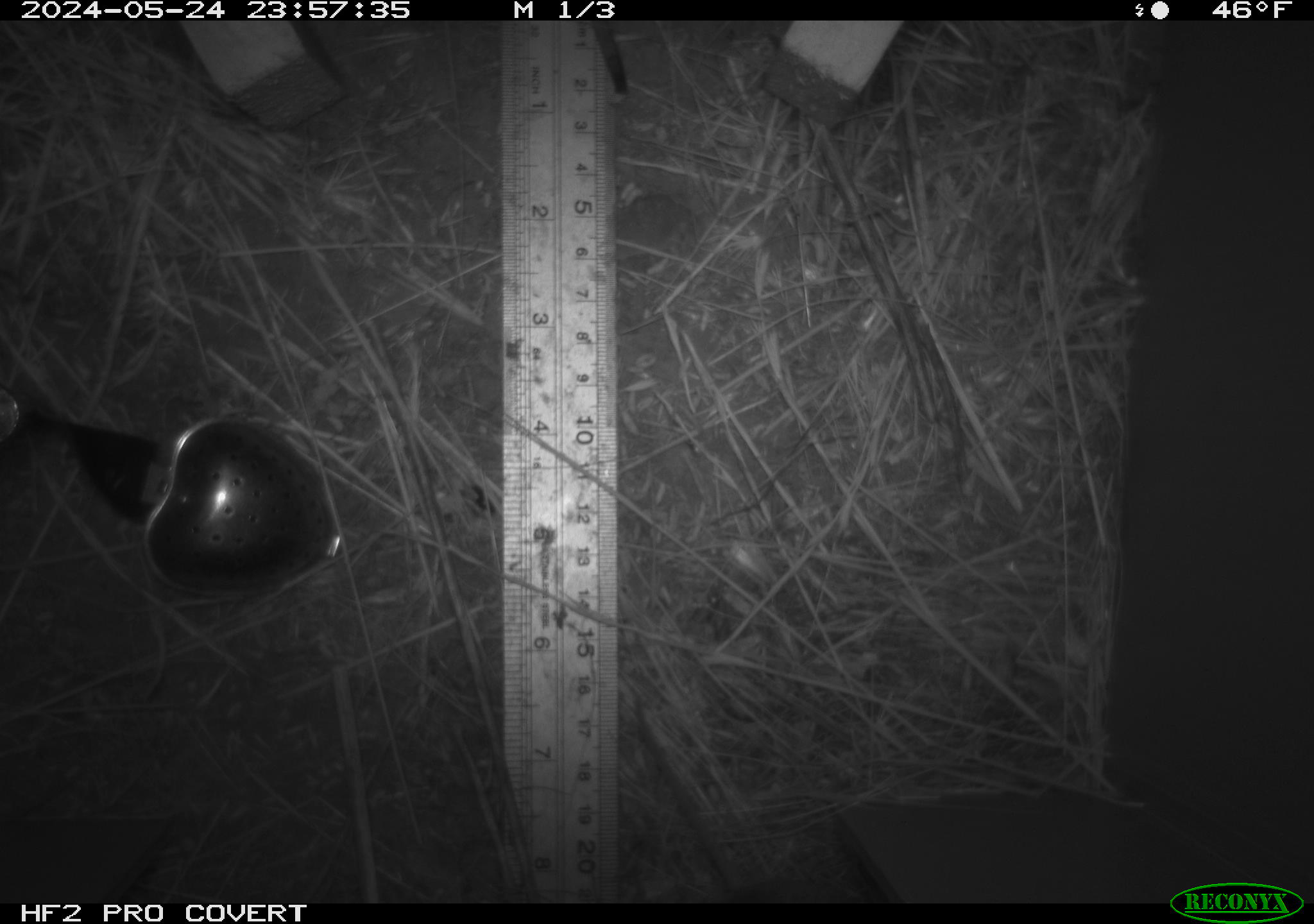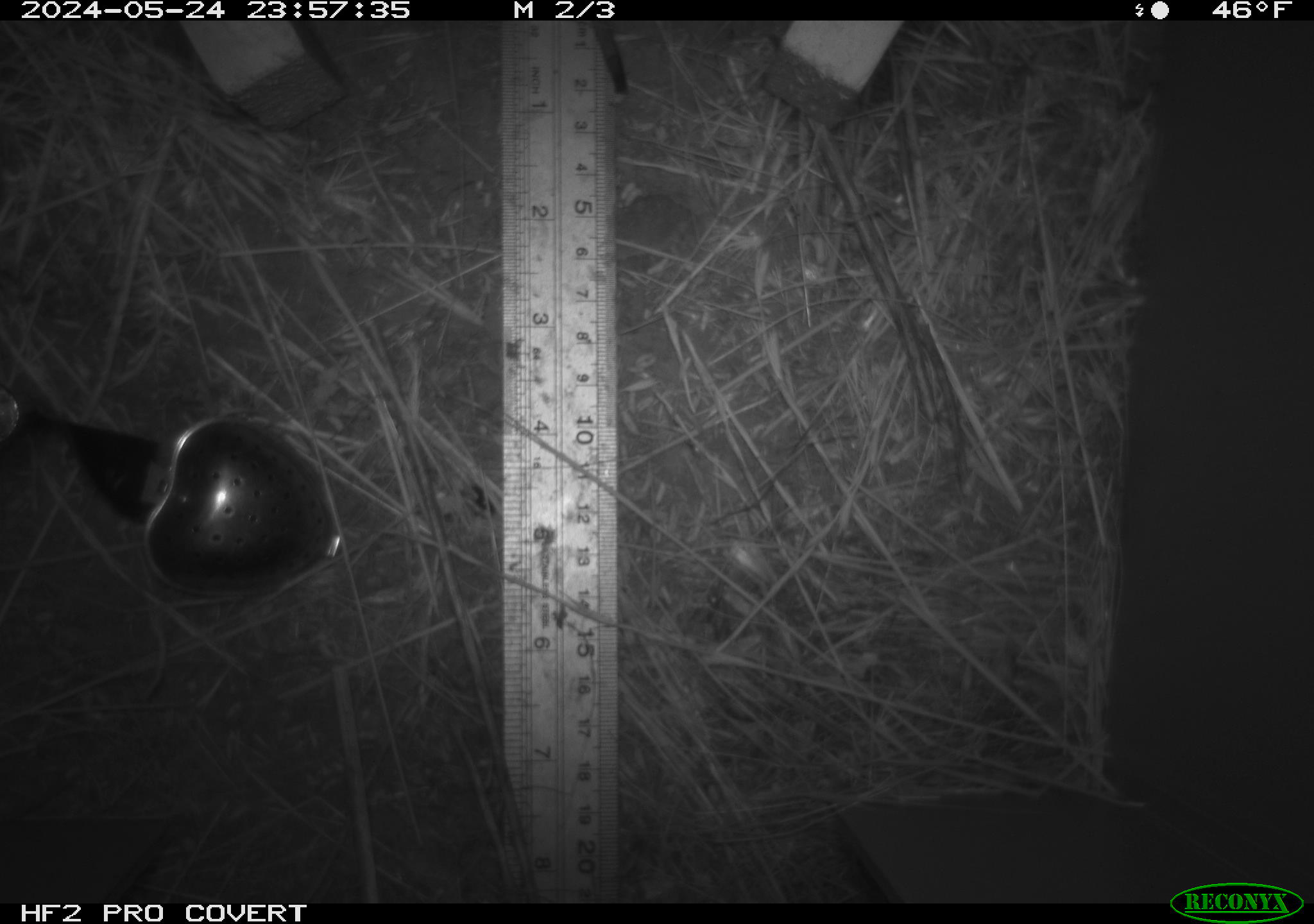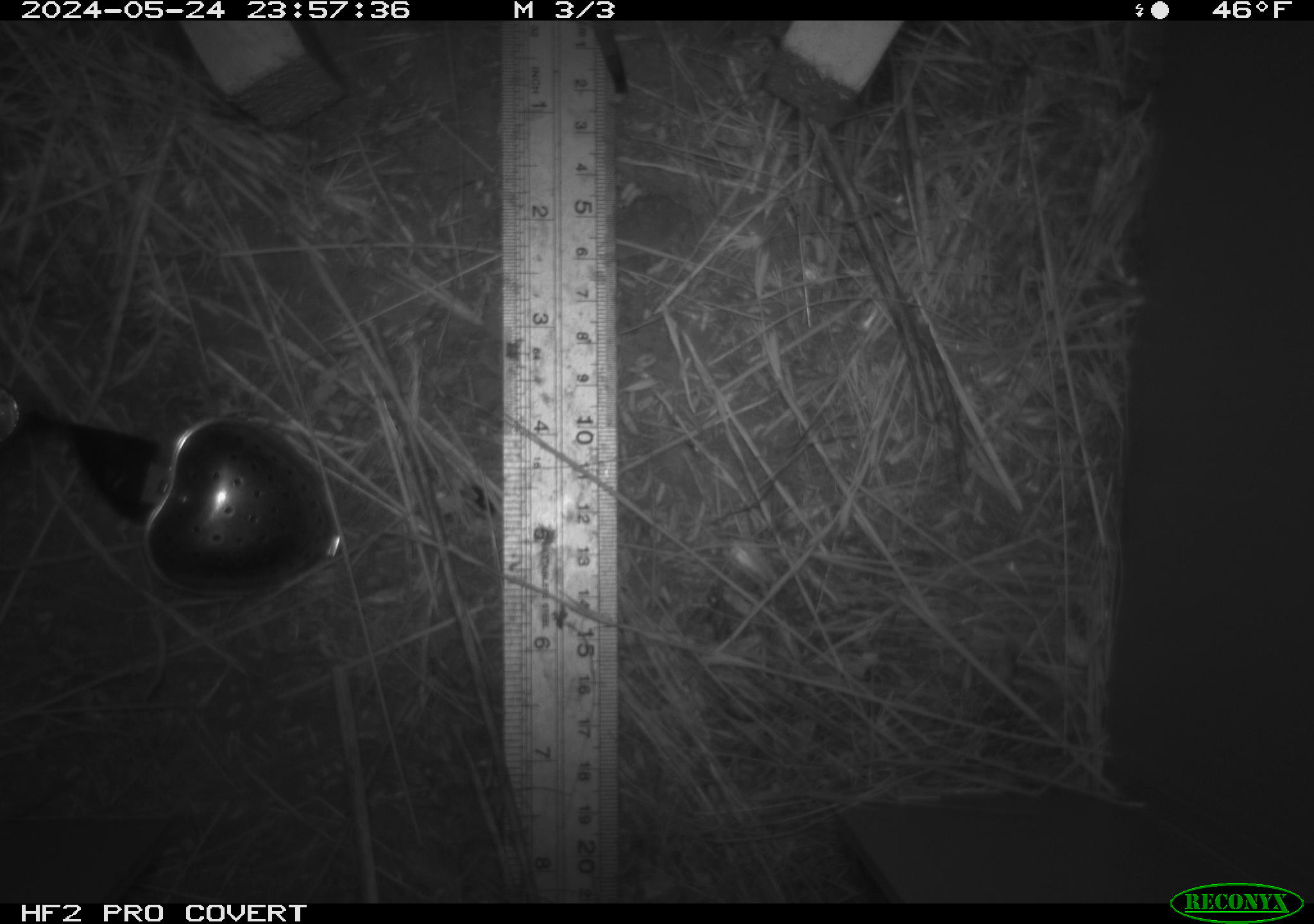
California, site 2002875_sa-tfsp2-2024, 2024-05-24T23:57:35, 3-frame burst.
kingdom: Animalia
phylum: Chordata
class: Mammalia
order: Rodentia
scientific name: Rodentia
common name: rodent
Rodent (Rodentia).